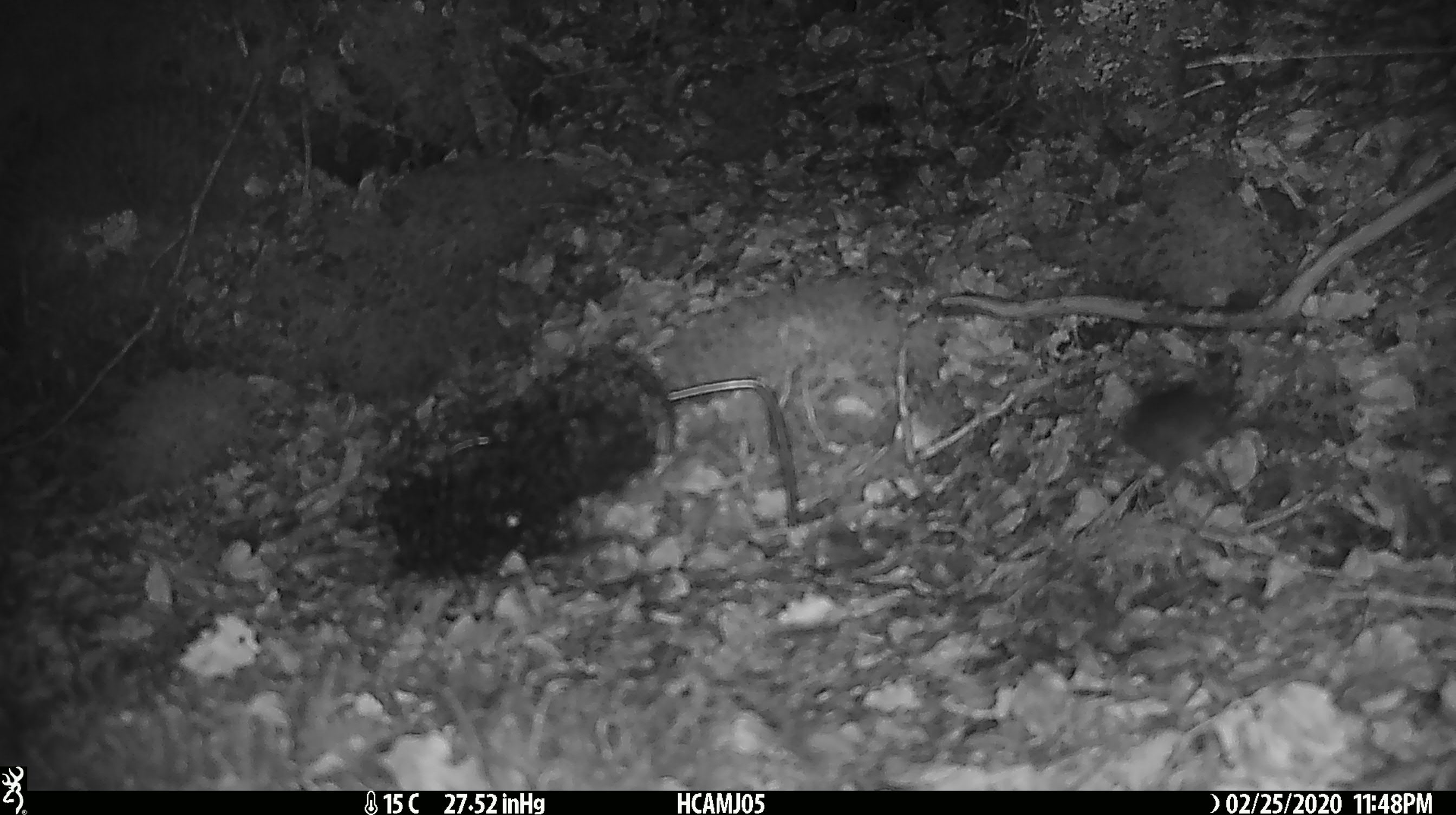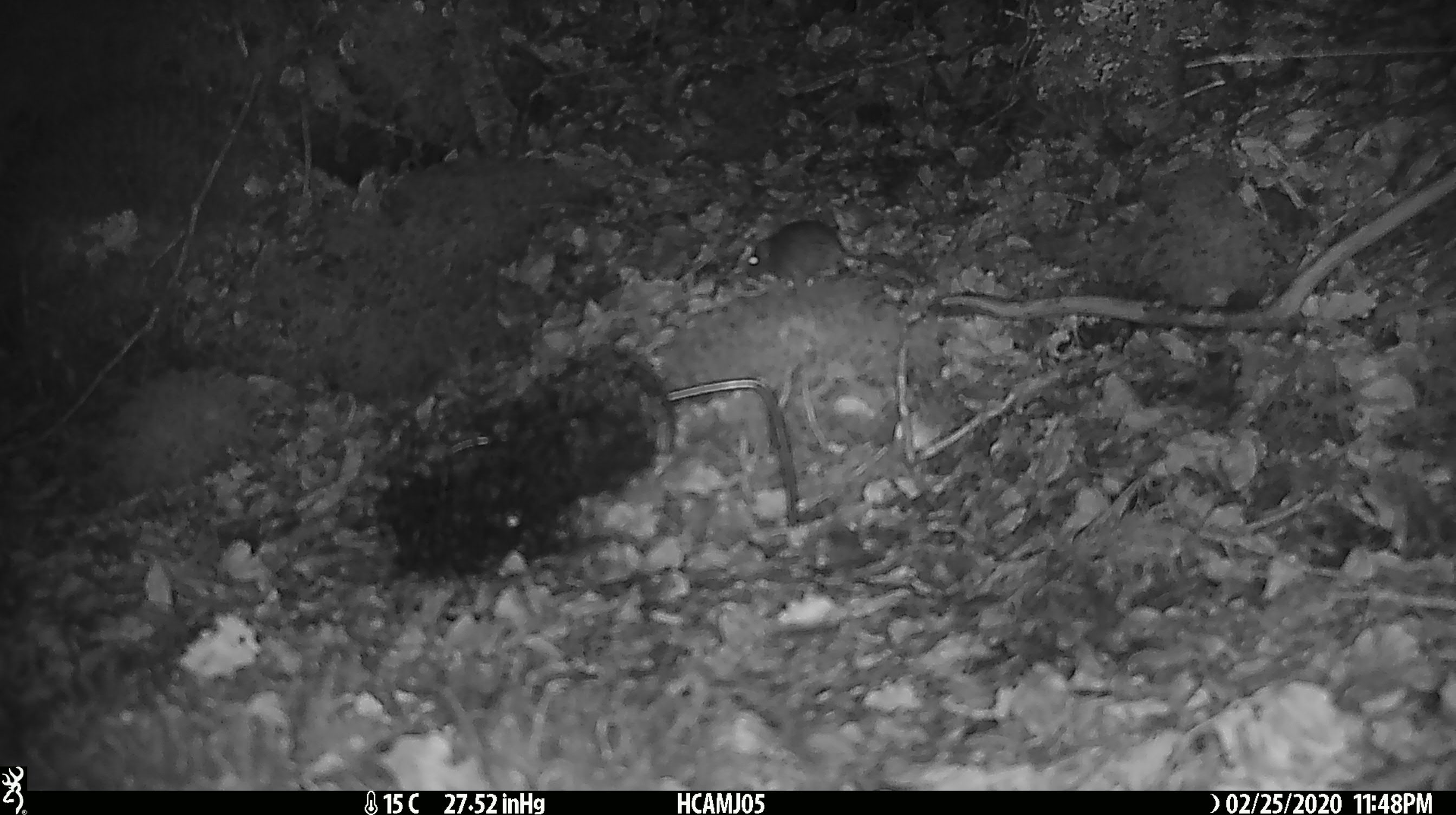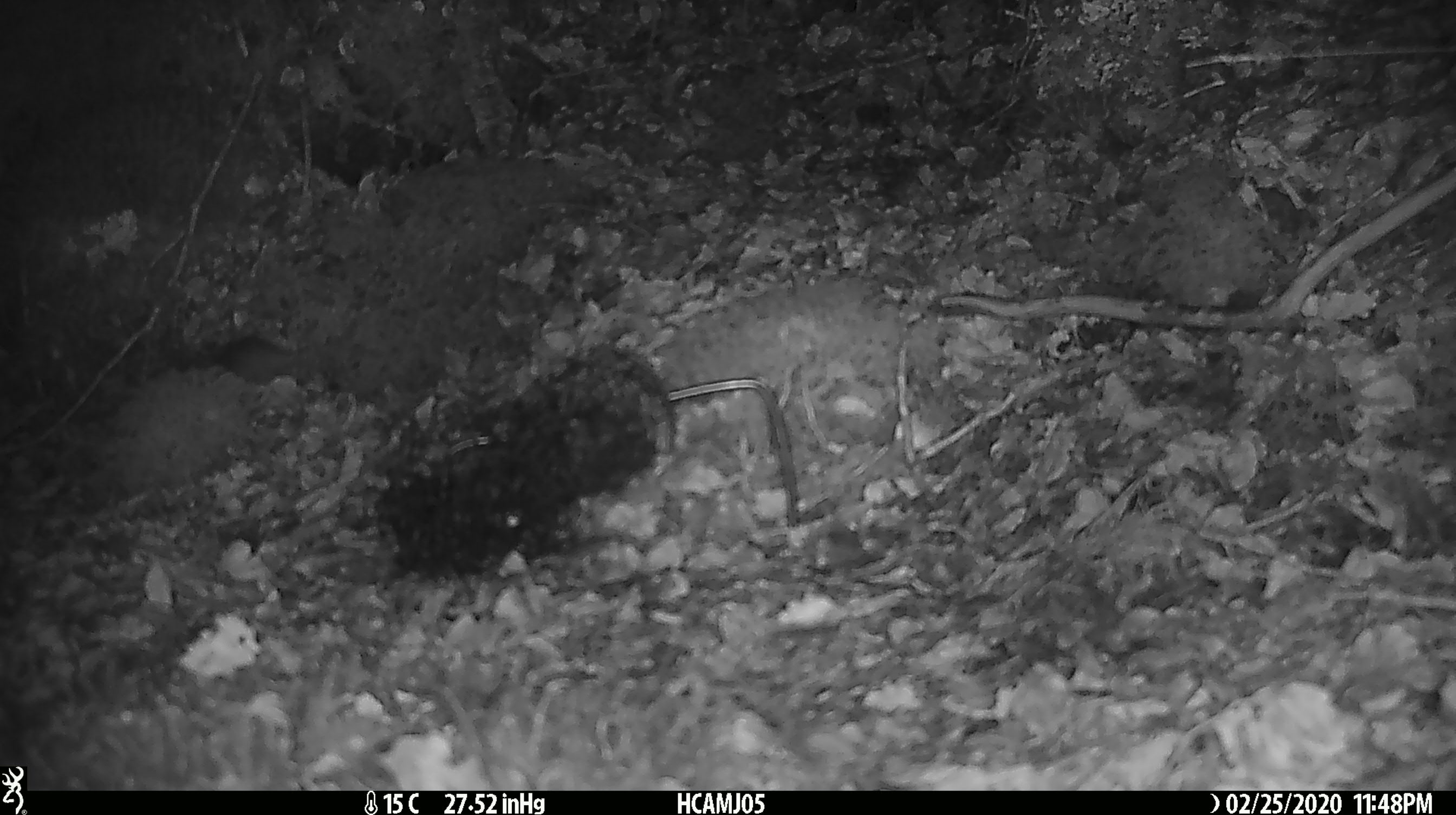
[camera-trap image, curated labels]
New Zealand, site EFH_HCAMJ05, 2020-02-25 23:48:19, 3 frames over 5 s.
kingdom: Animalia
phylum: Chordata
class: Mammalia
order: Rodentia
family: Muridae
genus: Mus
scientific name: Mus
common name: mouse